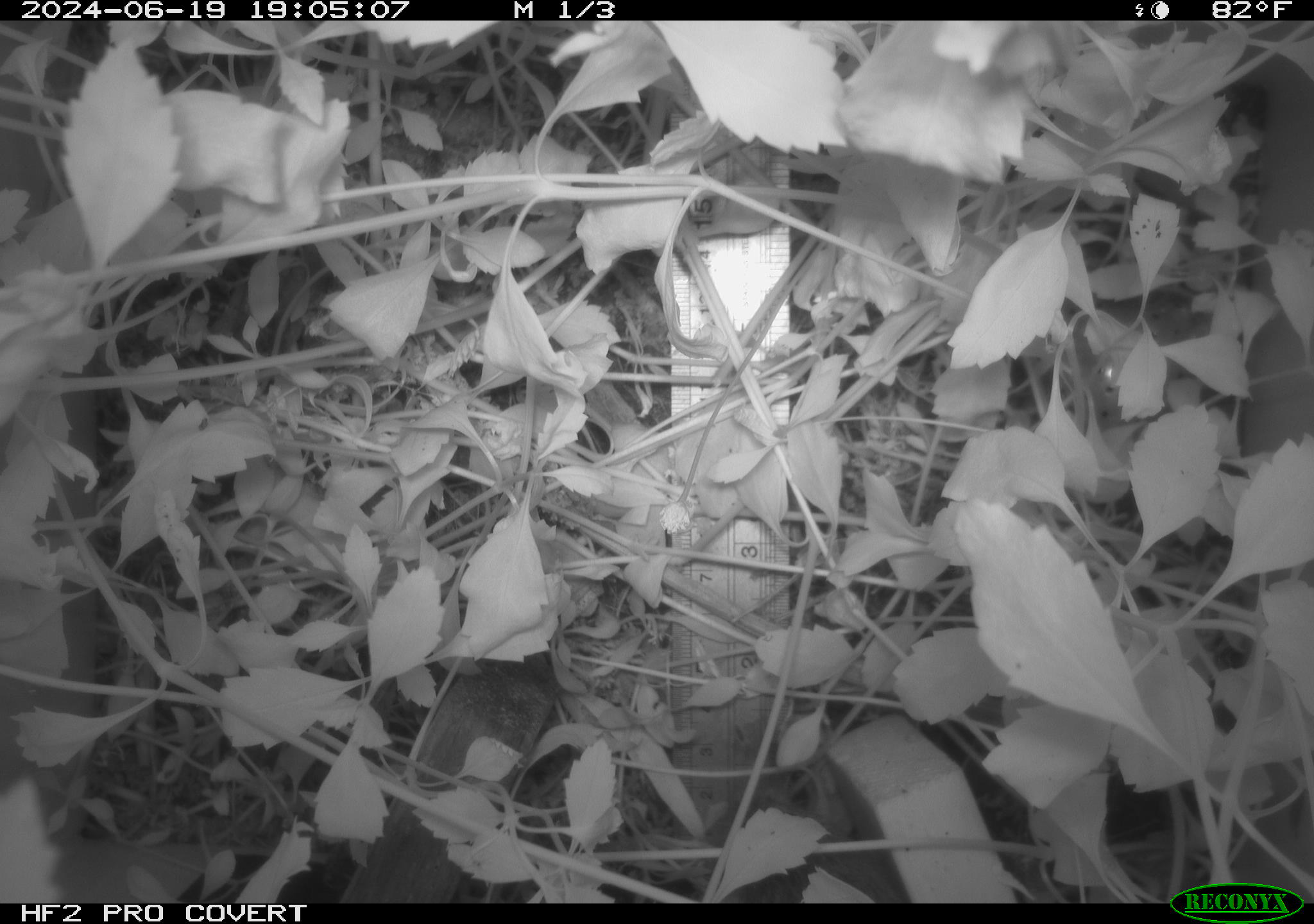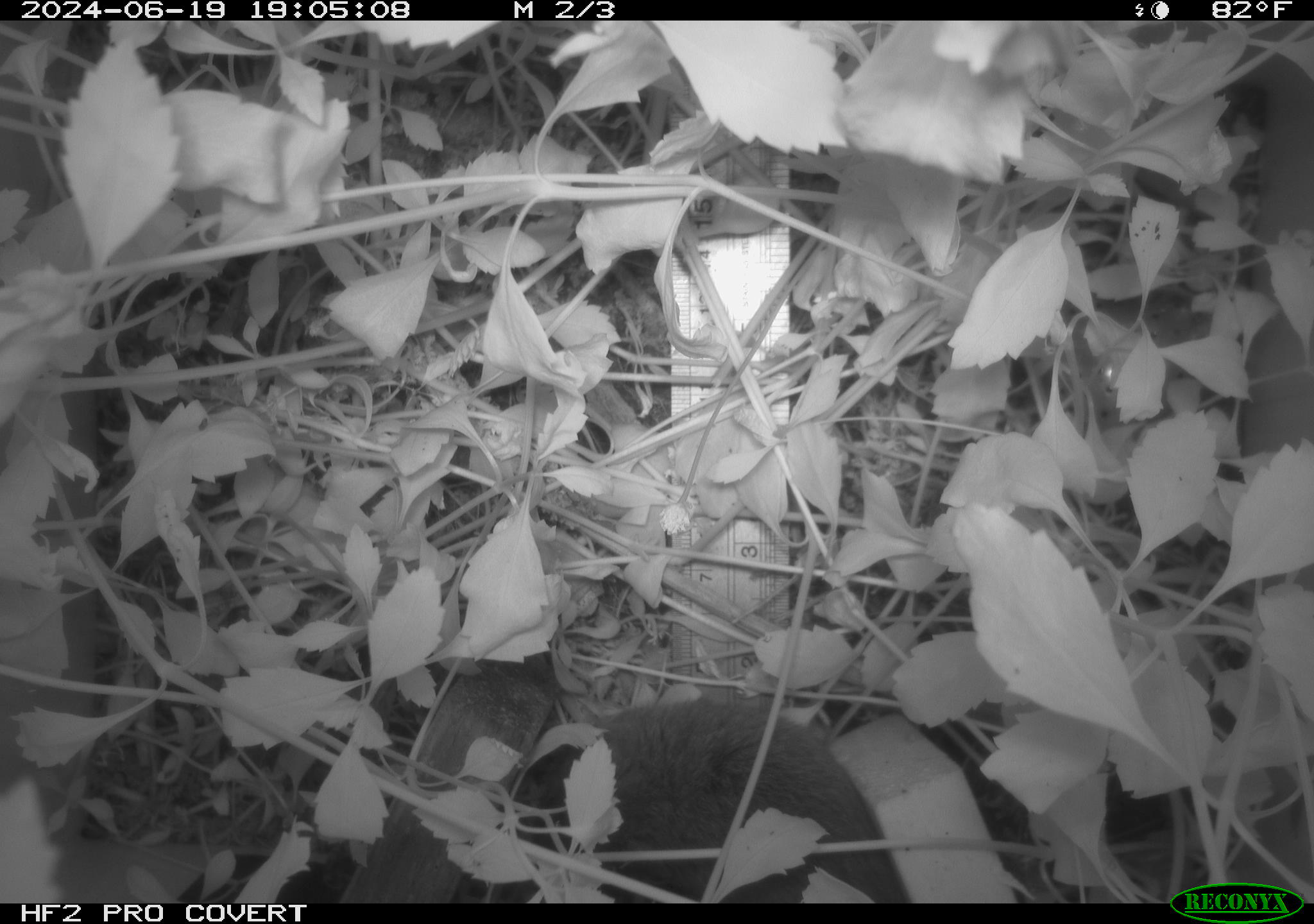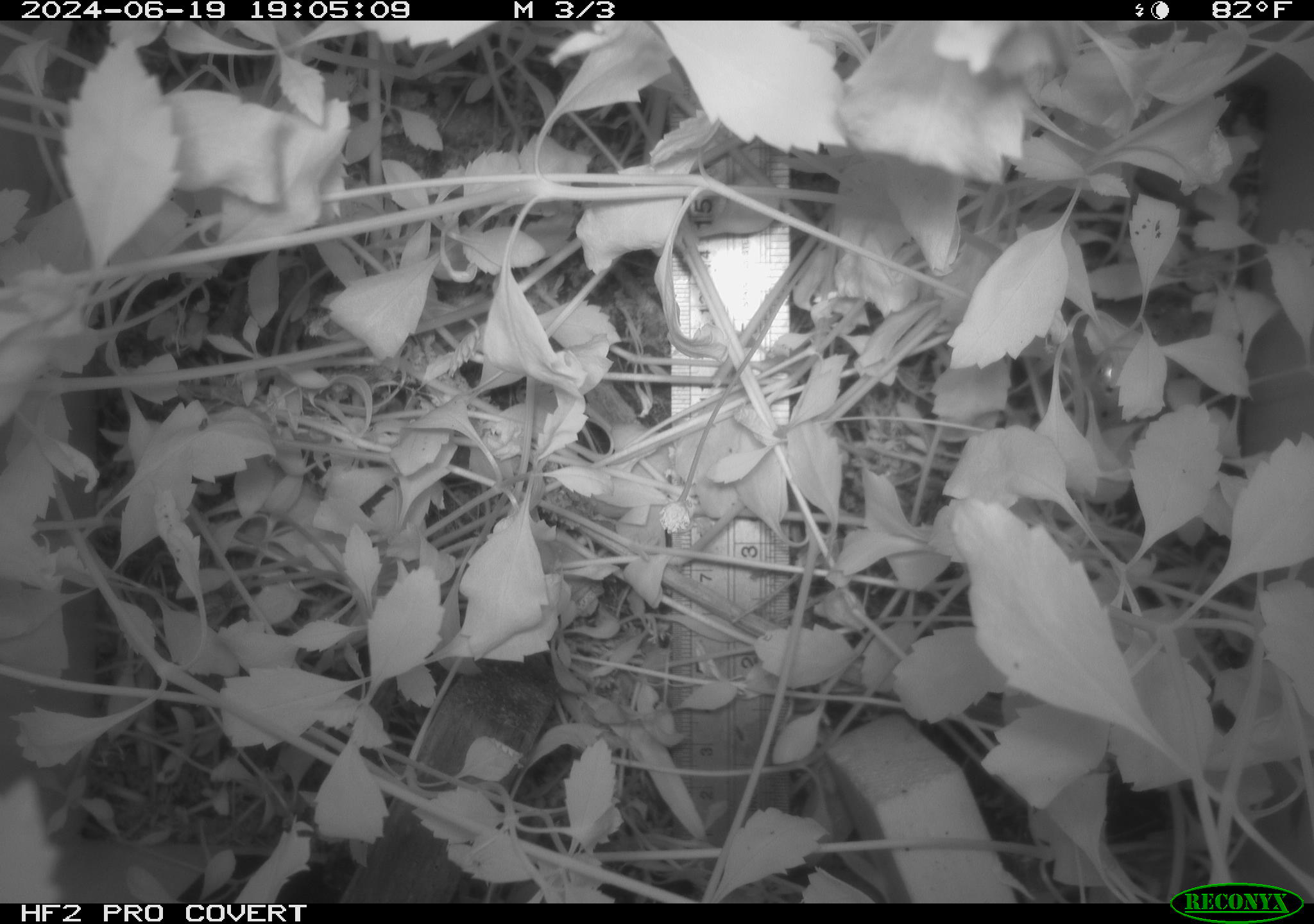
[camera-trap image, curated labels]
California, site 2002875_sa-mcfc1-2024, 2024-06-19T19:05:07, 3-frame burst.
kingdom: Animalia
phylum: Chordata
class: Mammalia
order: Rodentia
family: Cricetidae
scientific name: Arvicolinae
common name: voles, lemmings, and muskrats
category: arvicolinae subfamily